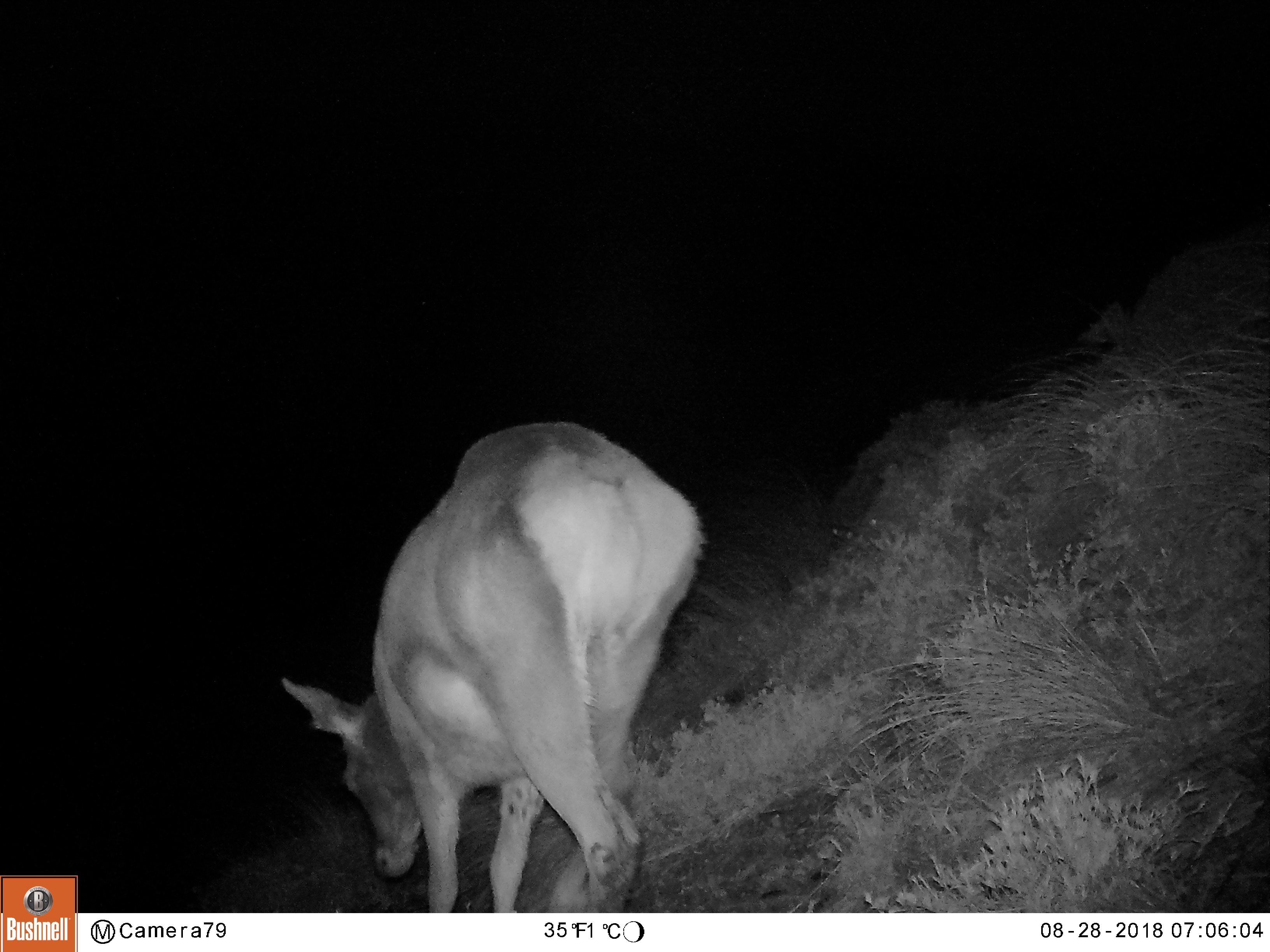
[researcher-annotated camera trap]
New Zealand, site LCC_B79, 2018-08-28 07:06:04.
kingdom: Animalia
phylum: Chordata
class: Mammalia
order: Artiodactyla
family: Cervidae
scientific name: Cervidae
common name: deer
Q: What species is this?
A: Deer (Cervidae).